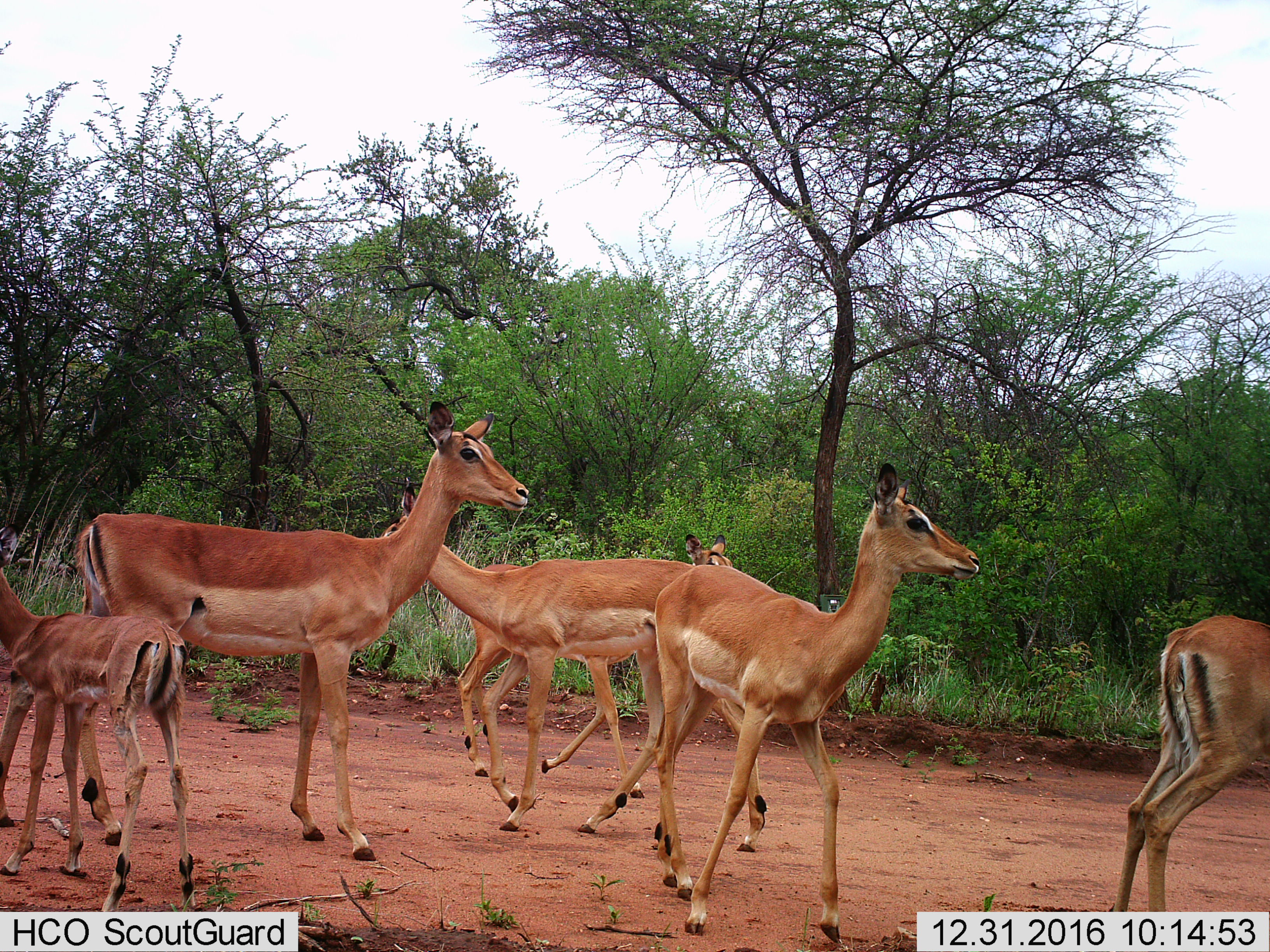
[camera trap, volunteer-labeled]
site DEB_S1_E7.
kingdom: Animalia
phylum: Chordata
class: Mammalia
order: Artiodactyla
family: Bovidae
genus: Aepyceros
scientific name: Aepyceros melampus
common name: impala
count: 6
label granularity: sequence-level